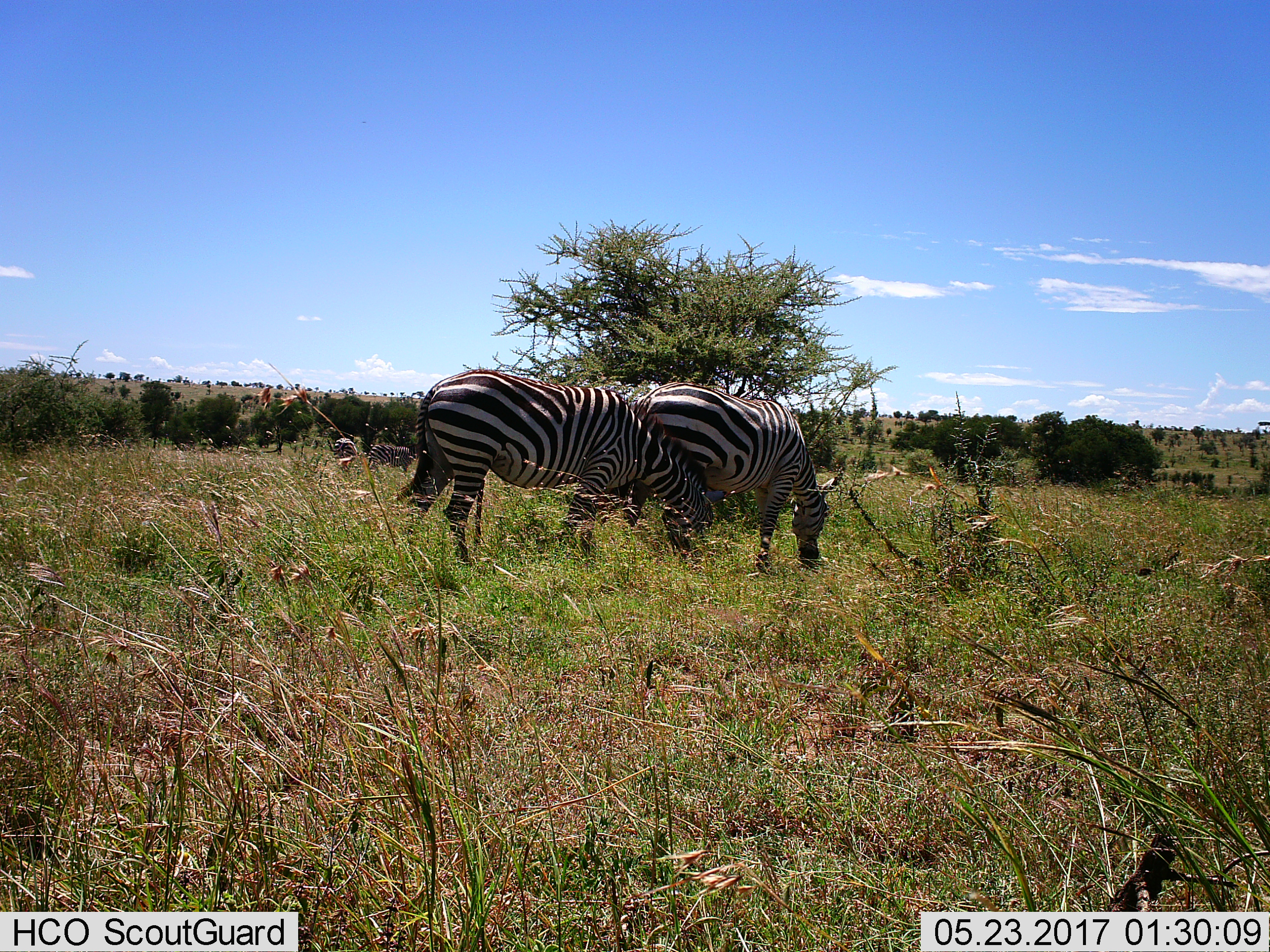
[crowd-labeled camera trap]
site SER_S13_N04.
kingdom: Animalia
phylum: Chordata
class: Mammalia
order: Perissodactyla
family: Equidae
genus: Equus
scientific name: Equus quagga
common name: plains zebra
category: zebraplains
Zebraplains (plains zebra) (Equus quagga), count 4. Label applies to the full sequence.